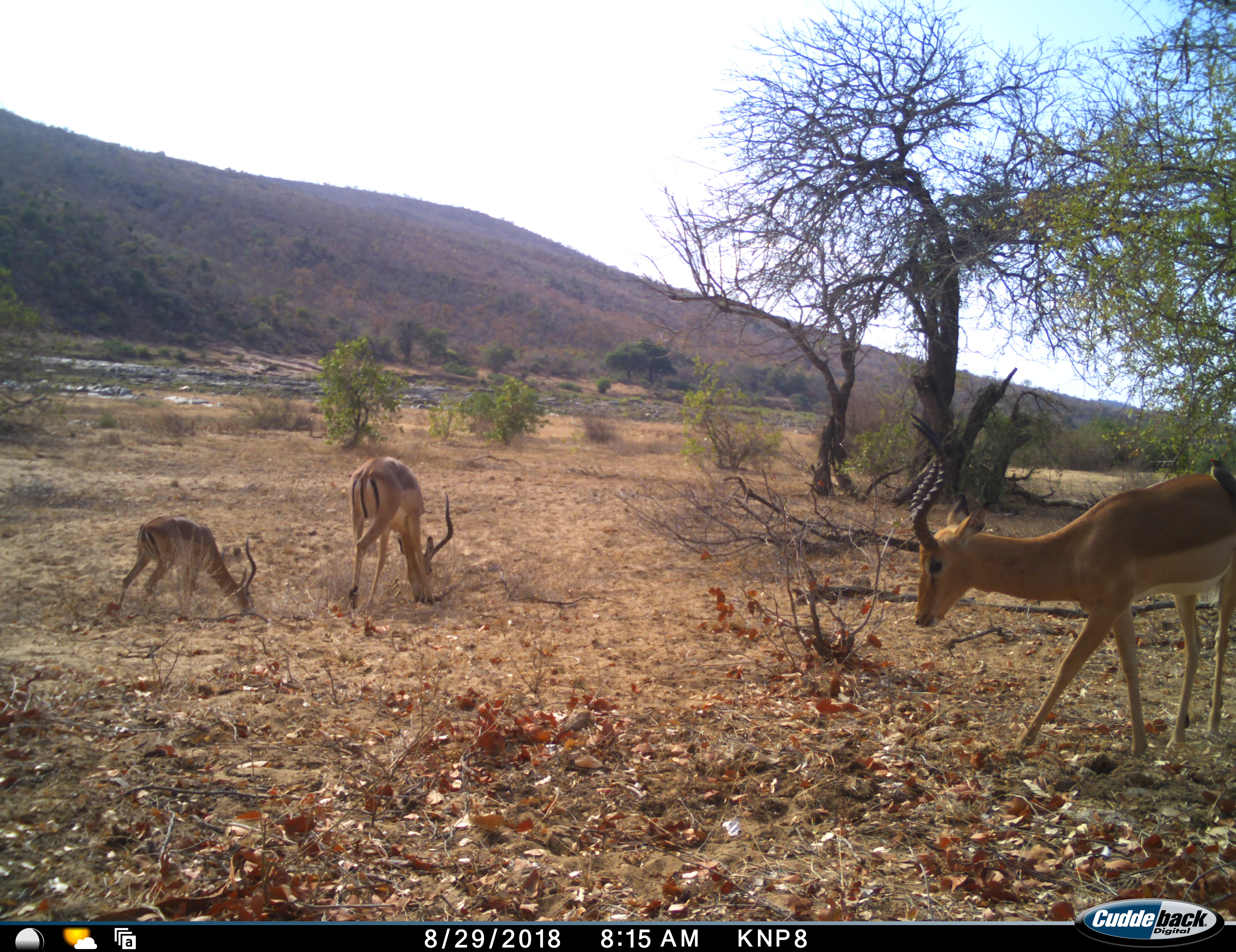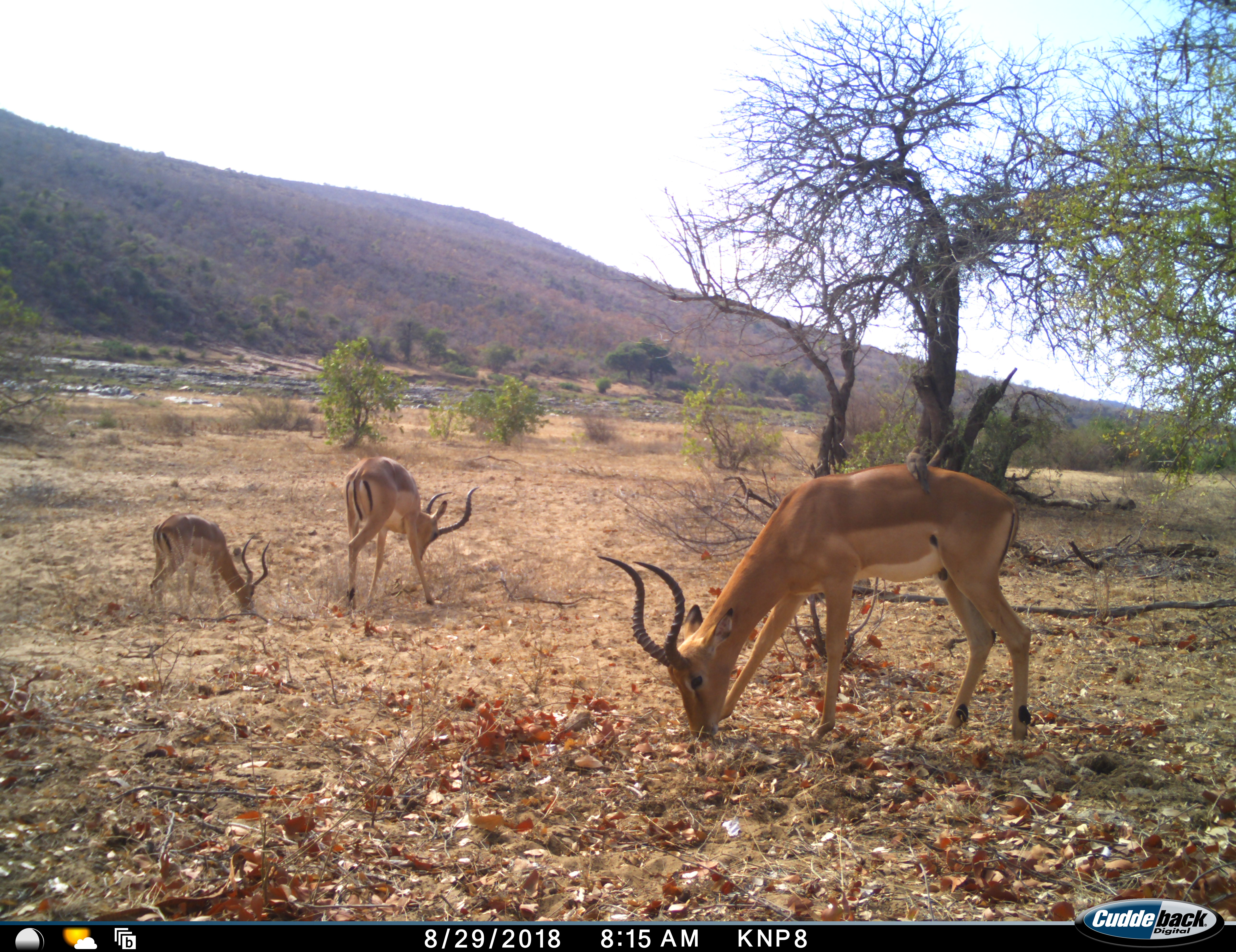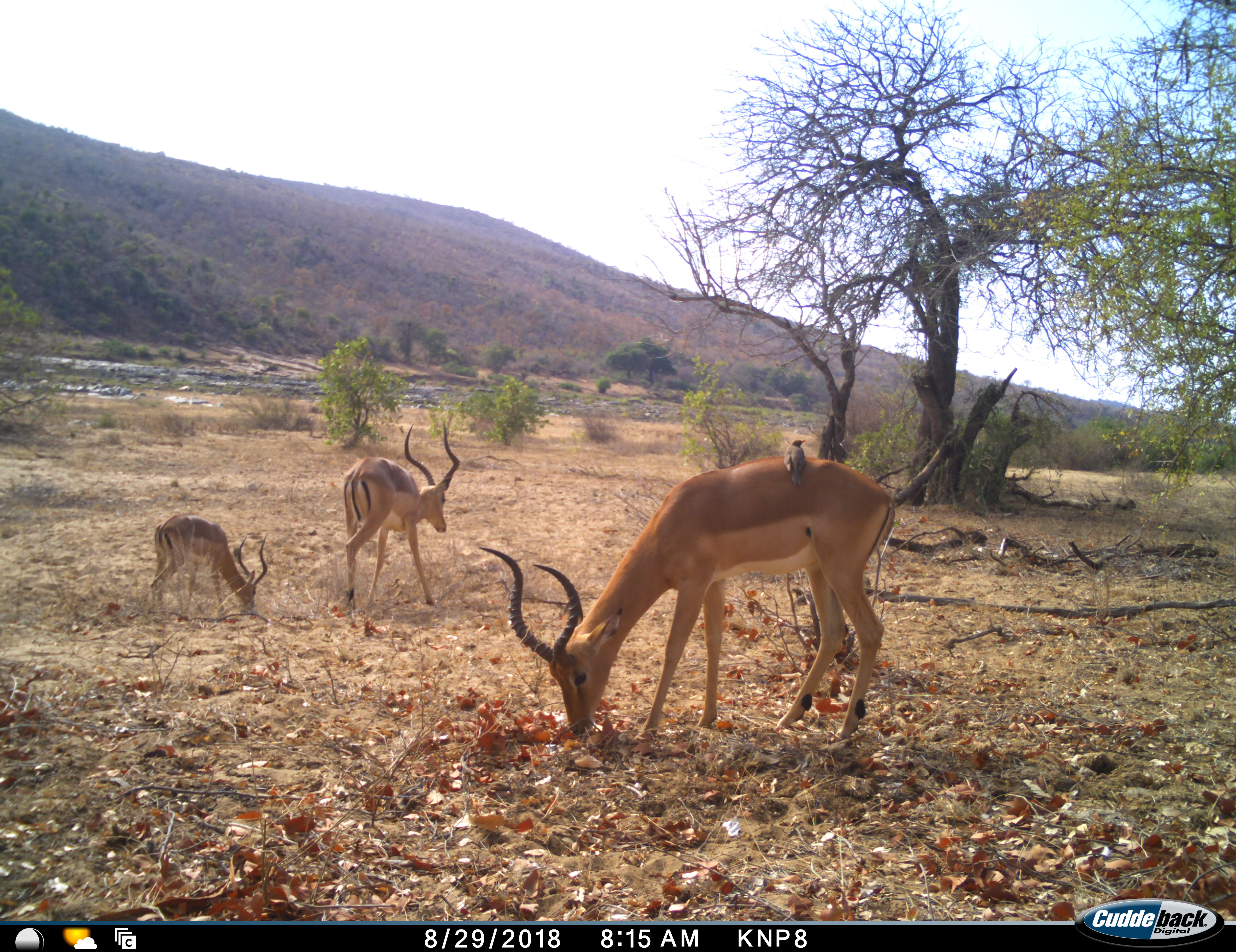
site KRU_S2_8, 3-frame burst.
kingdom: Animalia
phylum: Chordata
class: Mammalia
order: Artiodactyla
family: Bovidae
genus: Aepyceros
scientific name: Aepyceros melampus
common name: impala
Impala (Aepyceros melampus), count 3. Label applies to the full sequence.